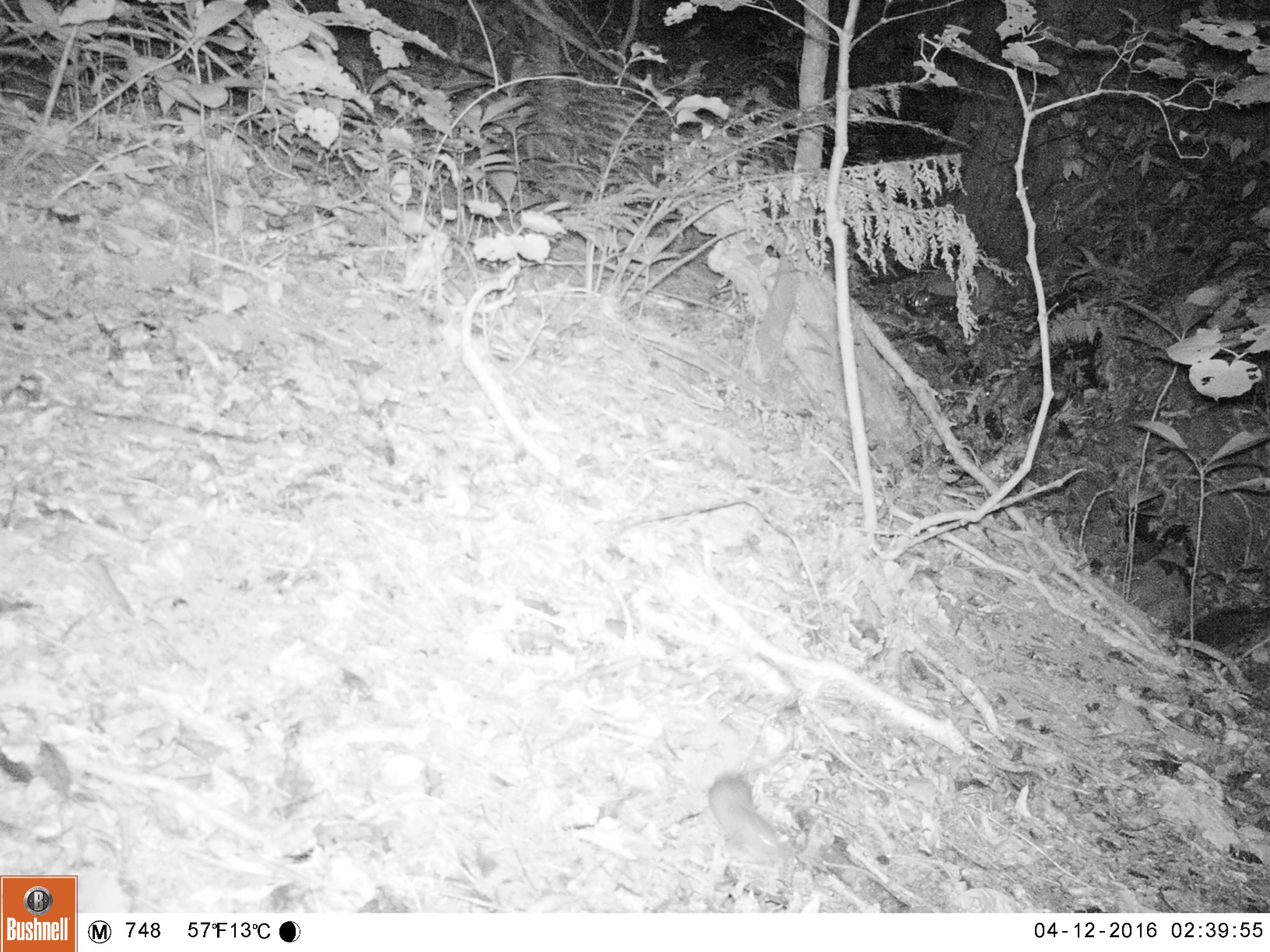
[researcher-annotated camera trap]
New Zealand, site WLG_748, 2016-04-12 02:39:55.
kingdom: Animalia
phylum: Chordata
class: Mammalia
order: Rodentia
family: Muridae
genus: Rattus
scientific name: Rattus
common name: rat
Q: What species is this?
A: Rat (Rattus).